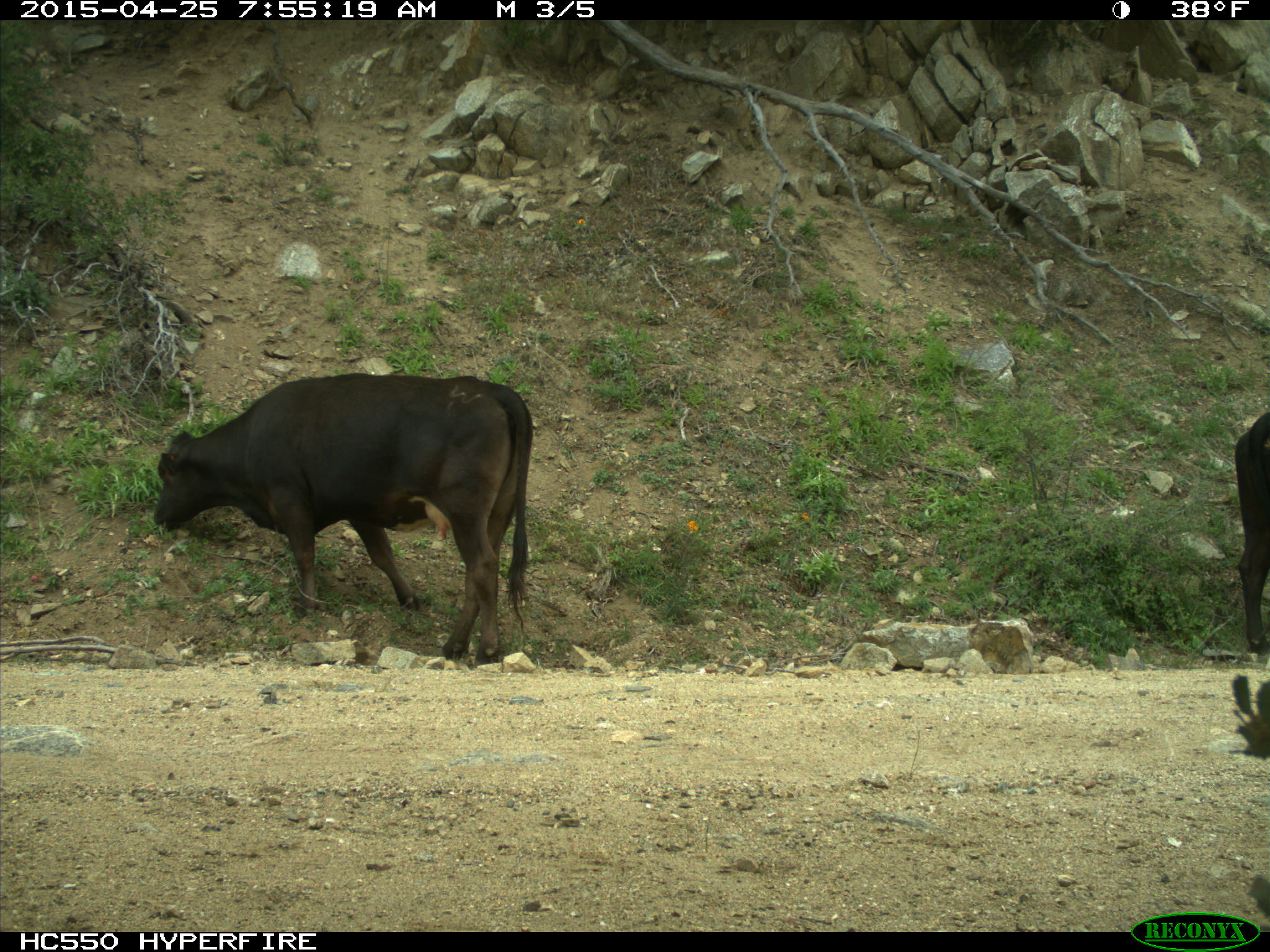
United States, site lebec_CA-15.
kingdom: Animalia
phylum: Chordata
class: Mammalia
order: Artiodactyla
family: Bovidae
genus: Bos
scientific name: Bos taurus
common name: domestic cow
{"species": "Bos taurus (domestic cow)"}